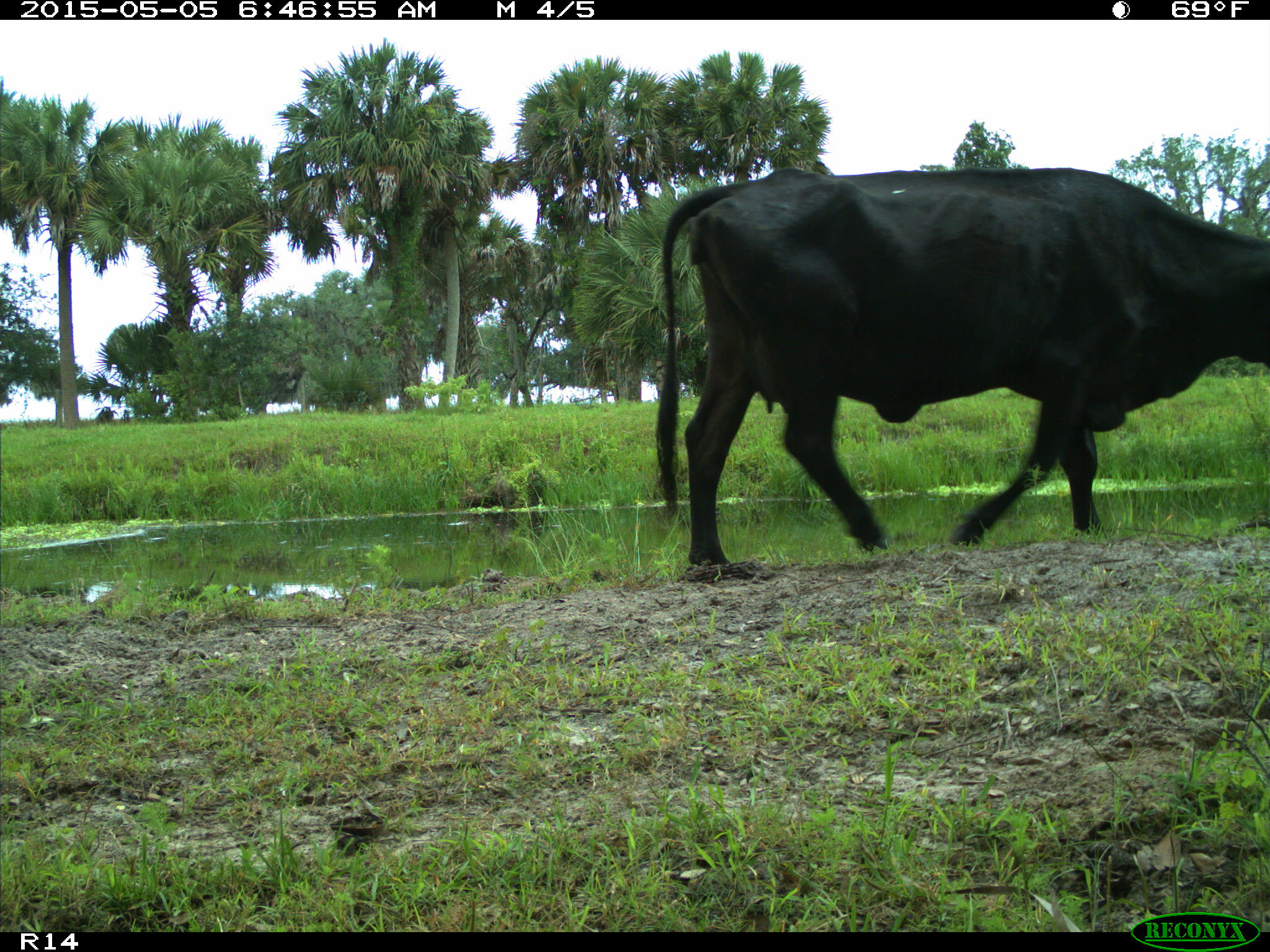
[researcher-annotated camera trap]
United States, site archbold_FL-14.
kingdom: Animalia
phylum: Chordata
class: Mammalia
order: Artiodactyla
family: Bovidae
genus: Bos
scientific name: Bos taurus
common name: domestic cow